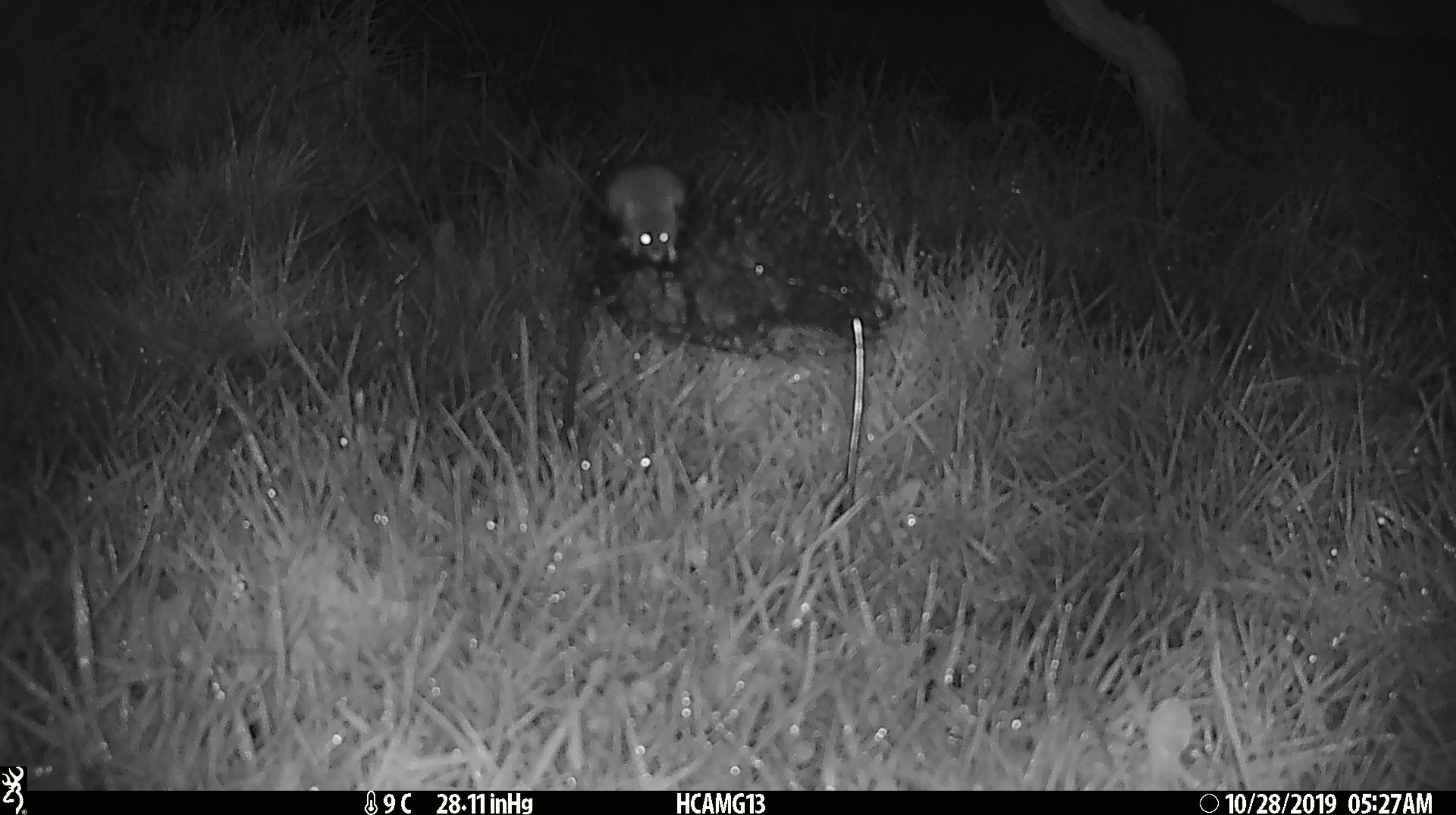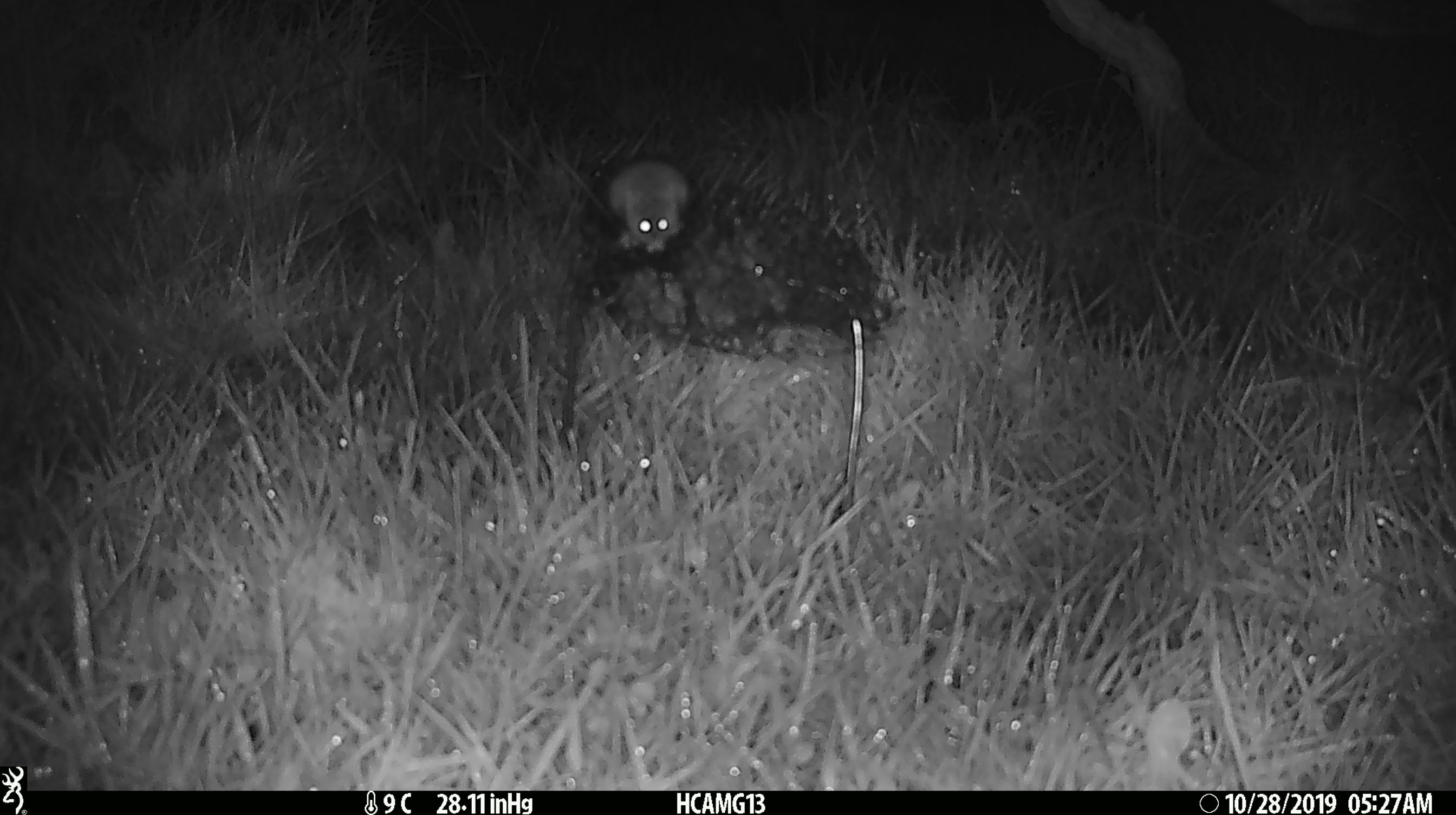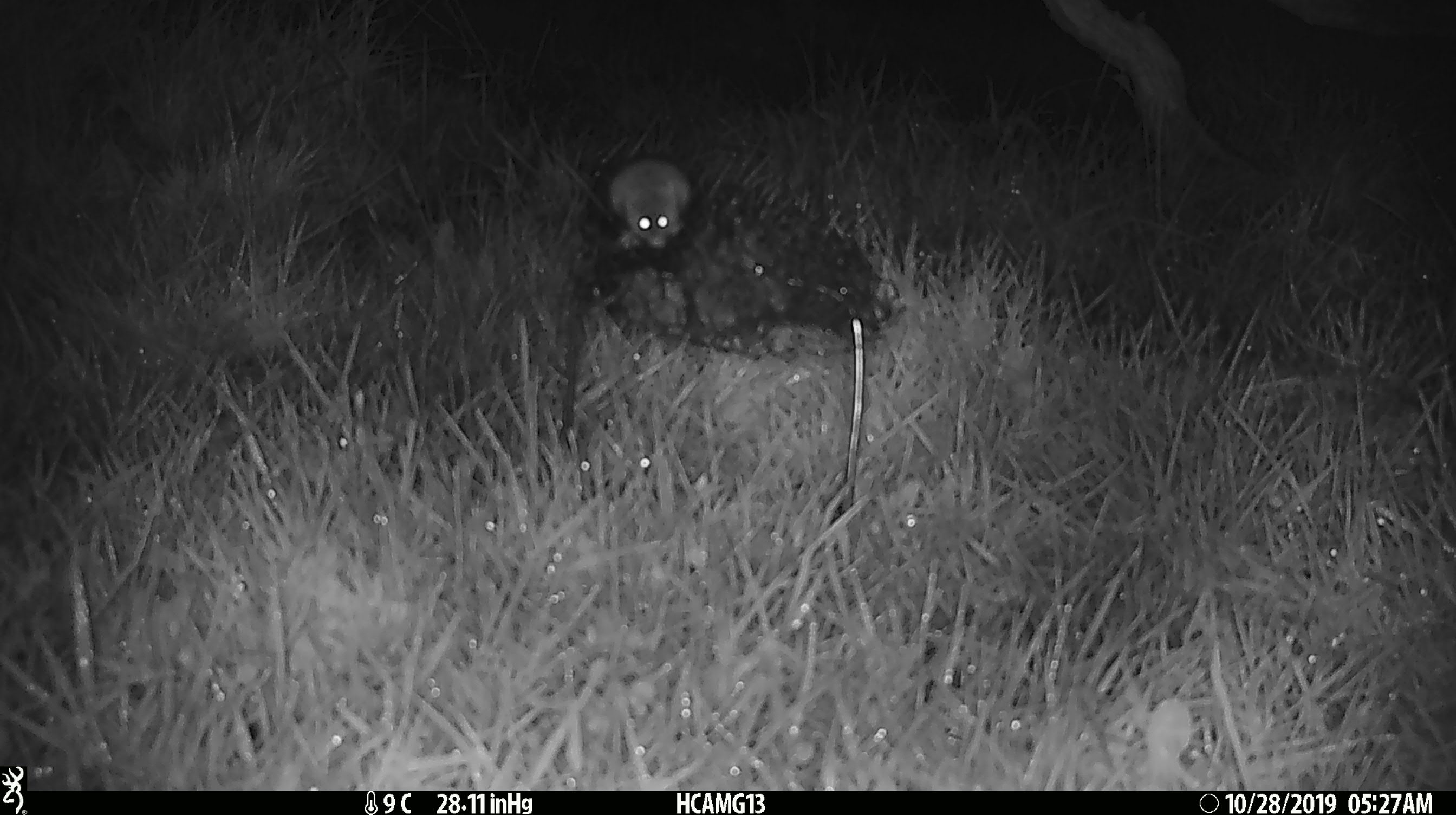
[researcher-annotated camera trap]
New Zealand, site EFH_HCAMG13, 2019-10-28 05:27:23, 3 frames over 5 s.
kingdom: Animalia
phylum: Chordata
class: Mammalia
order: Rodentia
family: Muridae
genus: Mus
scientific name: Mus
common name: mouse